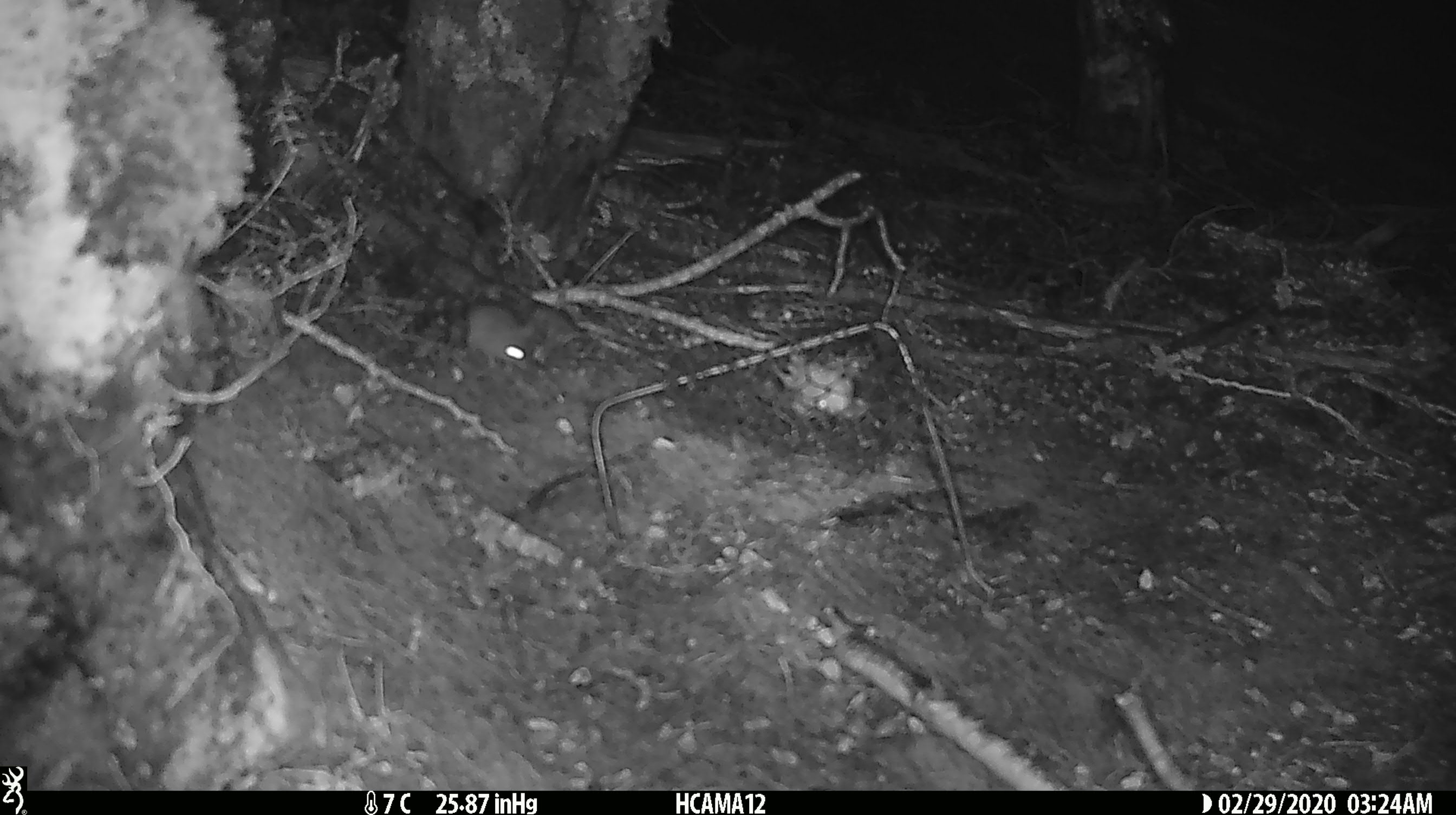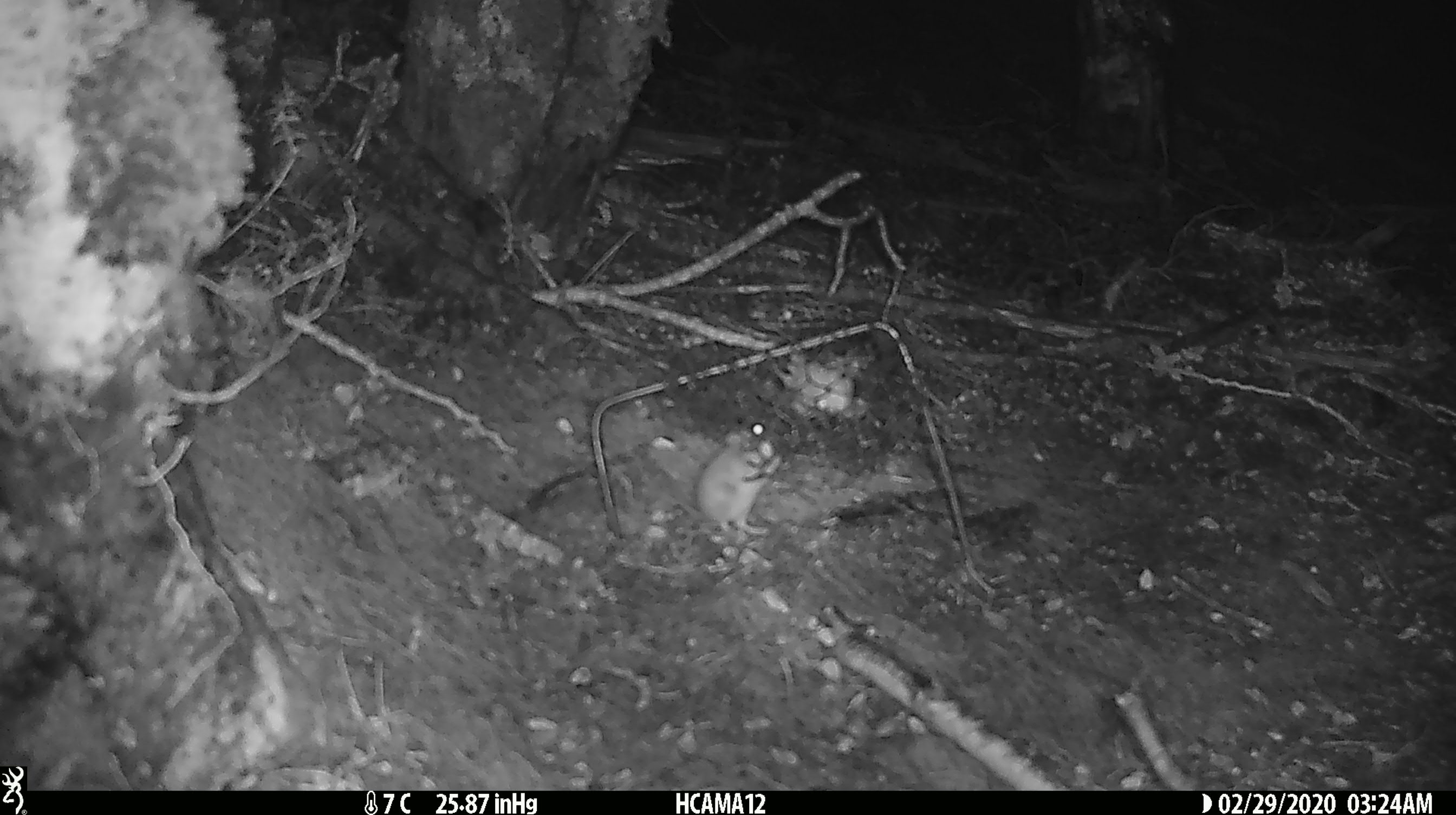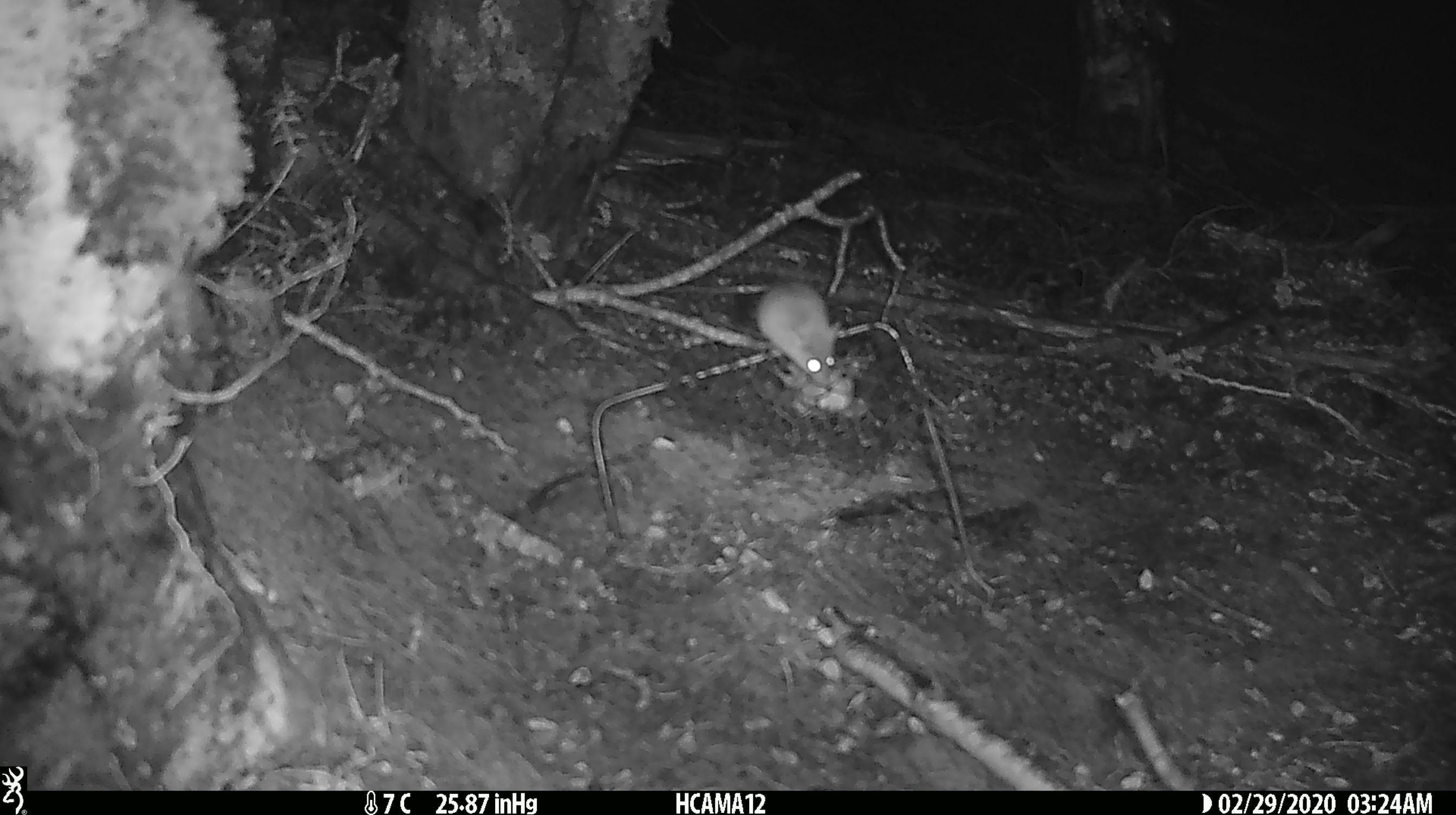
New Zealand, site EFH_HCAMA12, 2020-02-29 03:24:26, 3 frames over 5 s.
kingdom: Animalia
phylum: Chordata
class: Mammalia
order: Rodentia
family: Muridae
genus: Mus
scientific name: Mus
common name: mouse